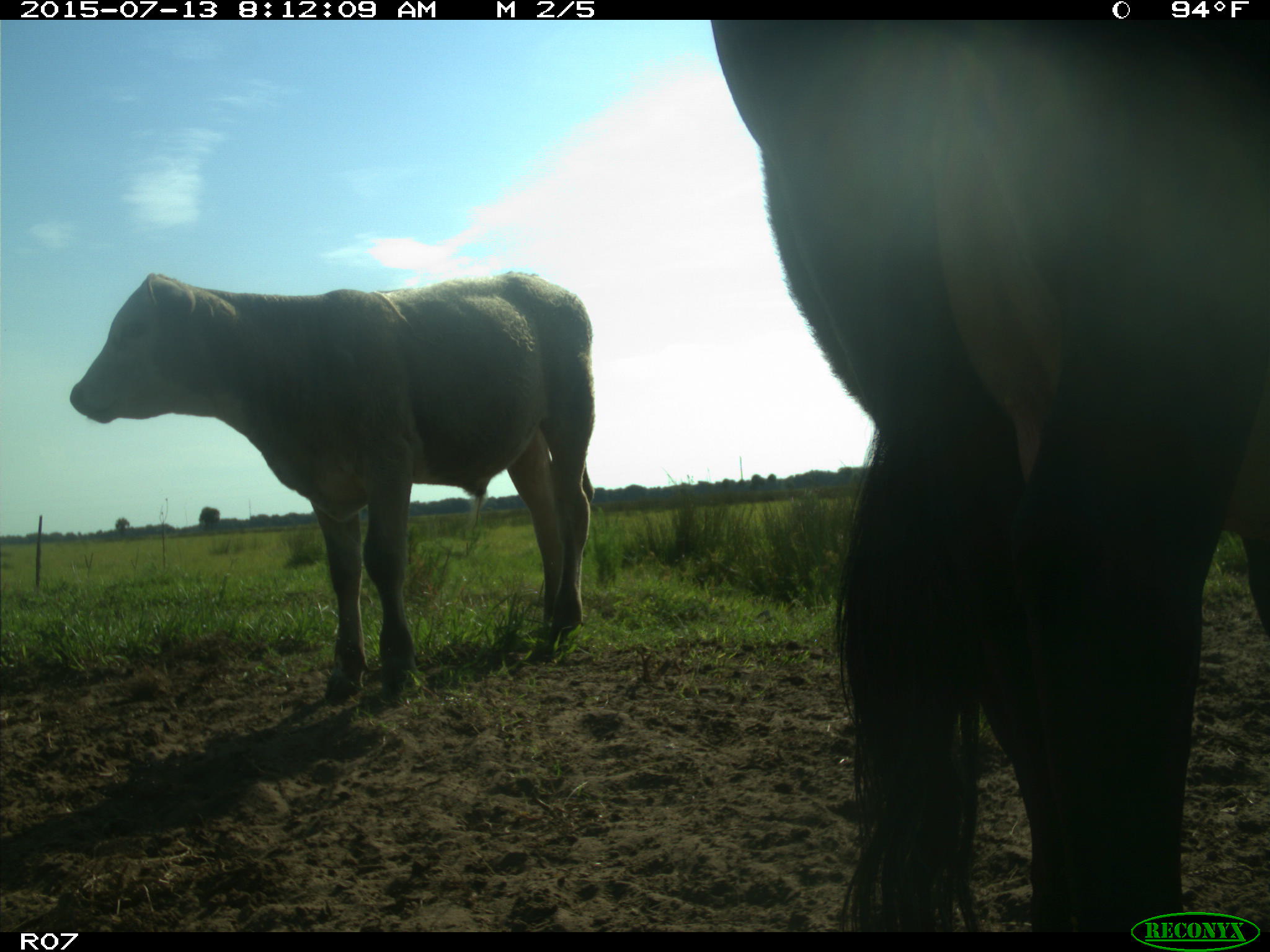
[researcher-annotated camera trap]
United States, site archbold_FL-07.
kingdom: Animalia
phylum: Chordata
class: Mammalia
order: Artiodactyla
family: Bovidae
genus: Bos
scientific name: Bos taurus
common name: domestic cow